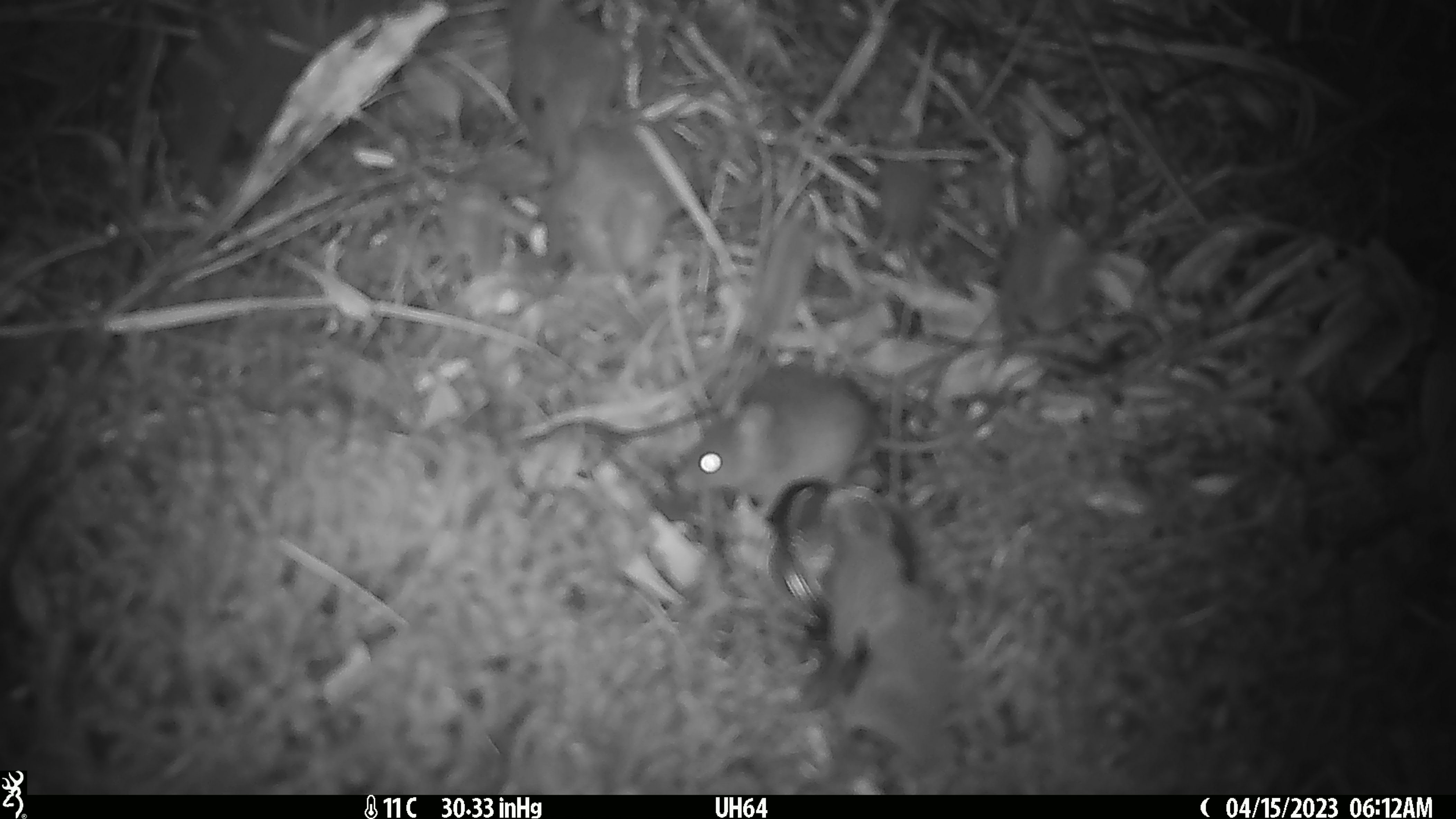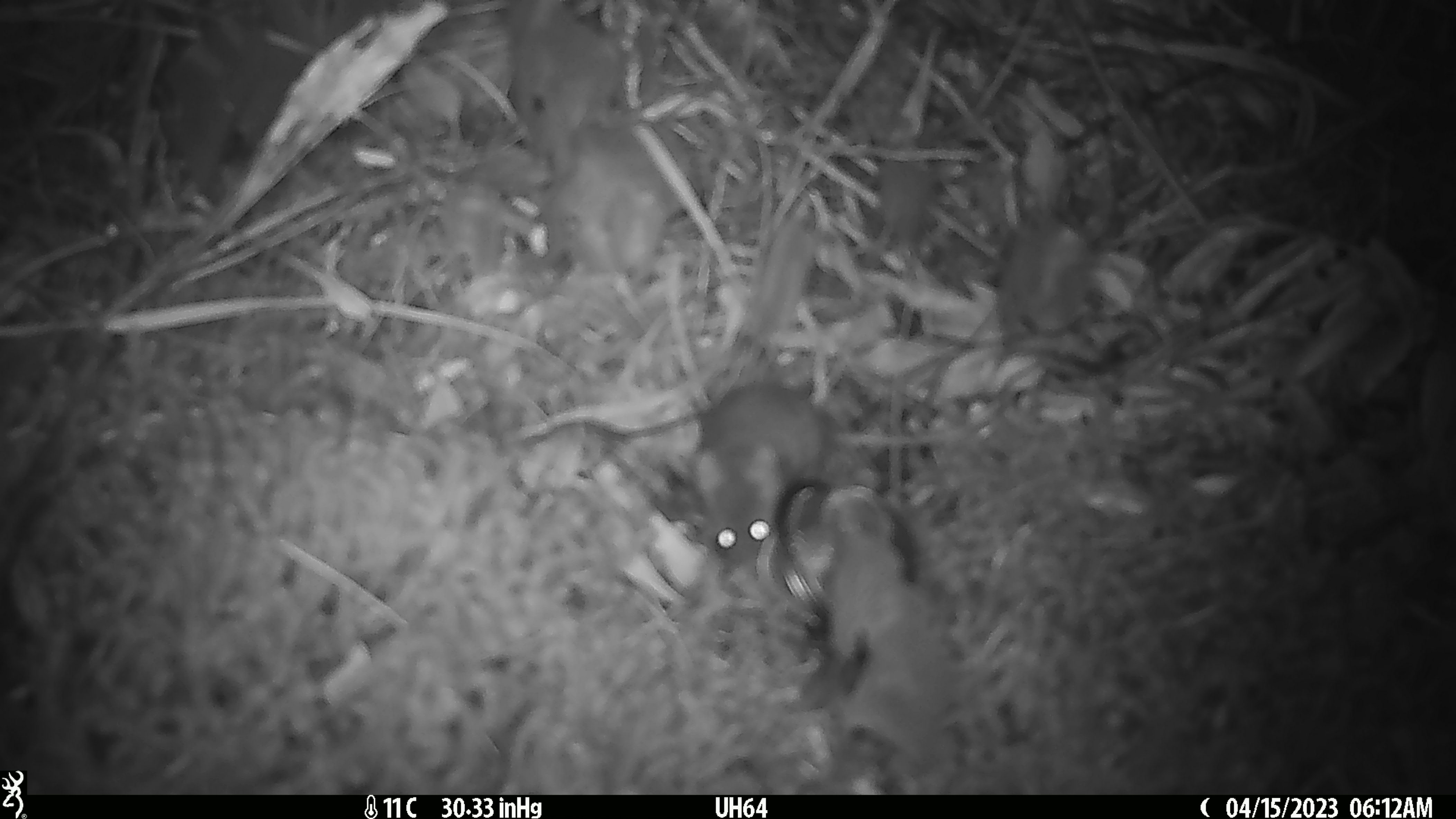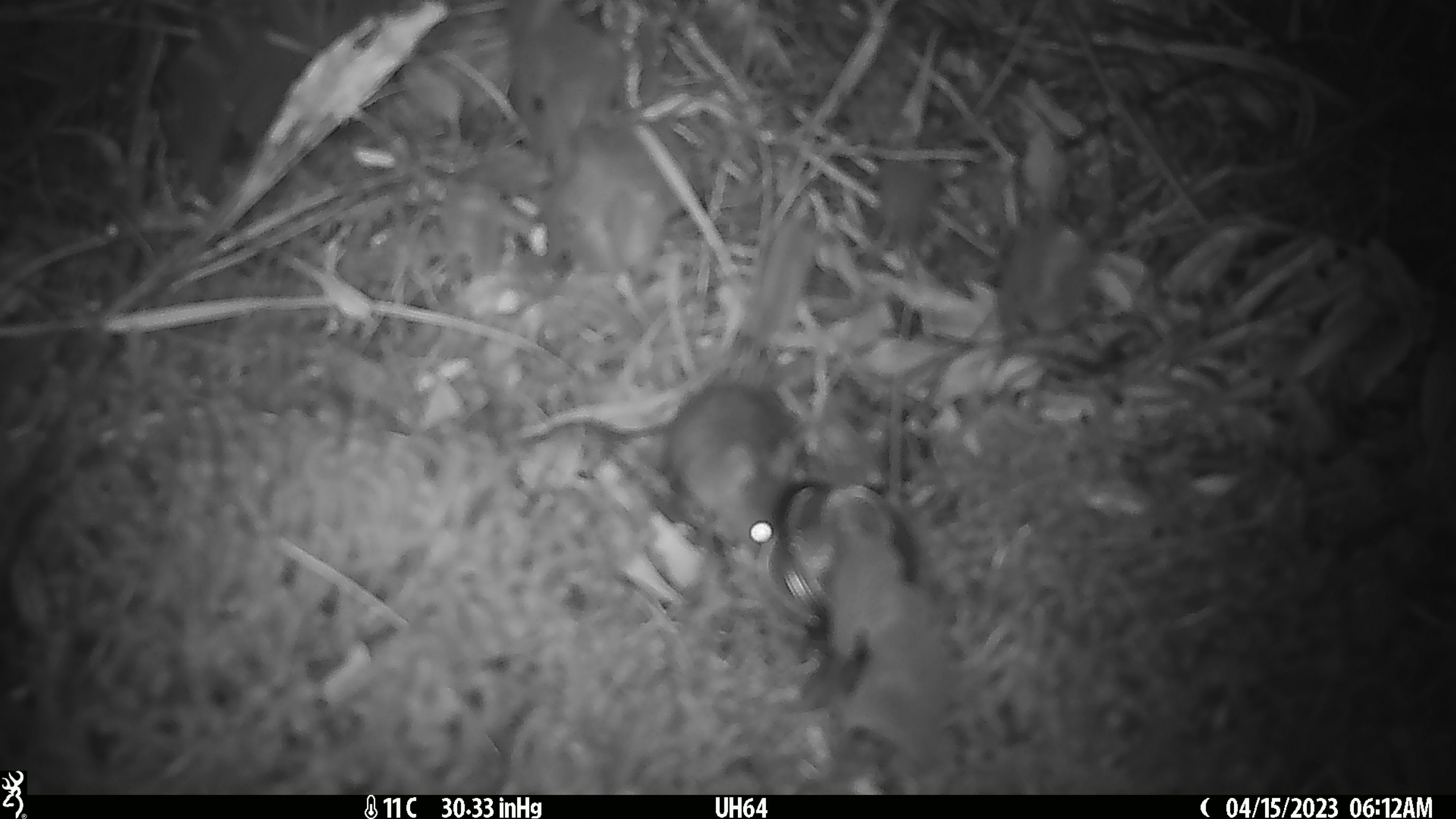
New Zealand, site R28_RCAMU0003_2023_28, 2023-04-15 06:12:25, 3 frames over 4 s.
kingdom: Animalia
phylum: Chordata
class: Mammalia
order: Rodentia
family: Muridae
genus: Mus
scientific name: Mus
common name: mouse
Mouse (Mus).